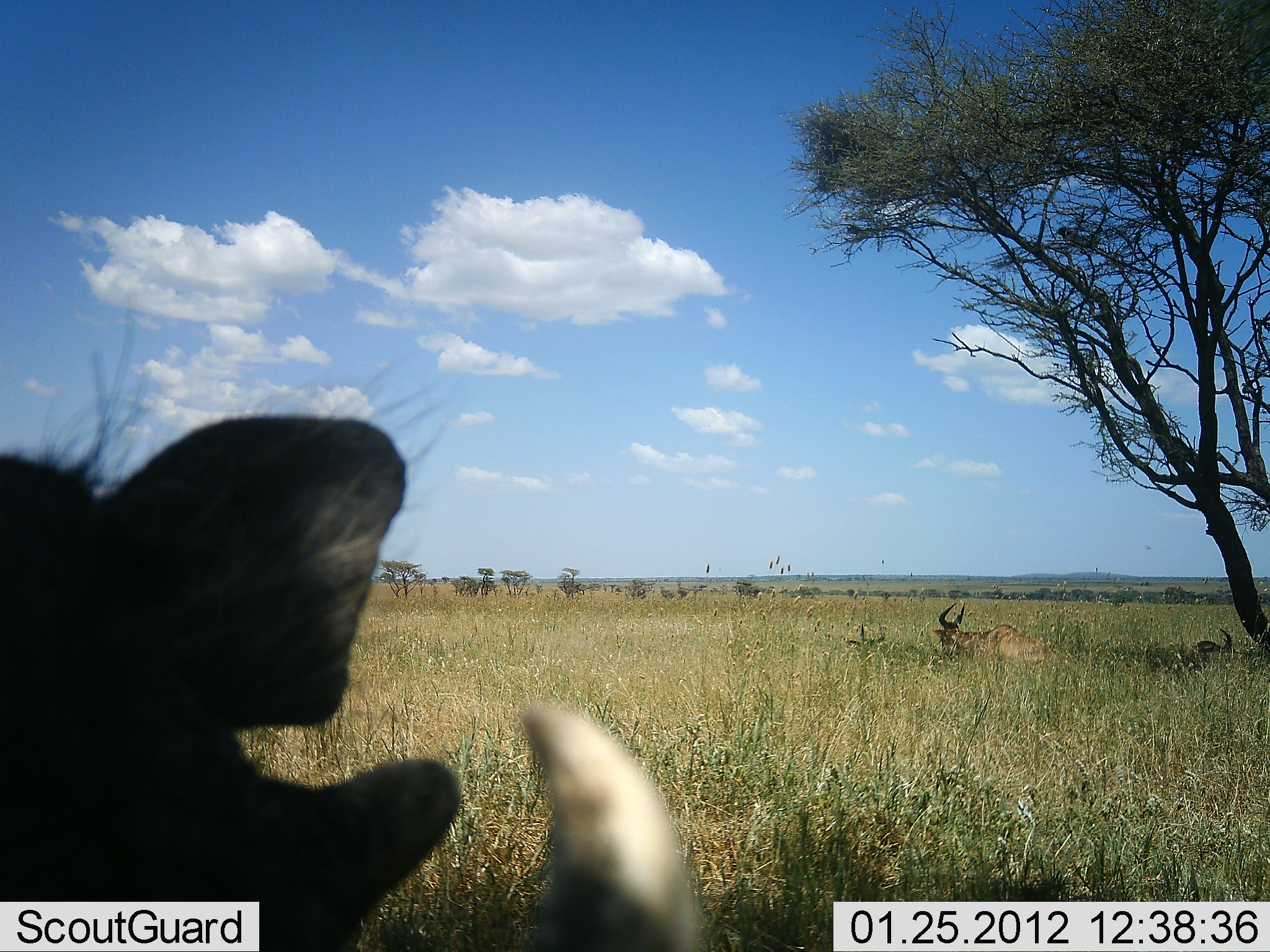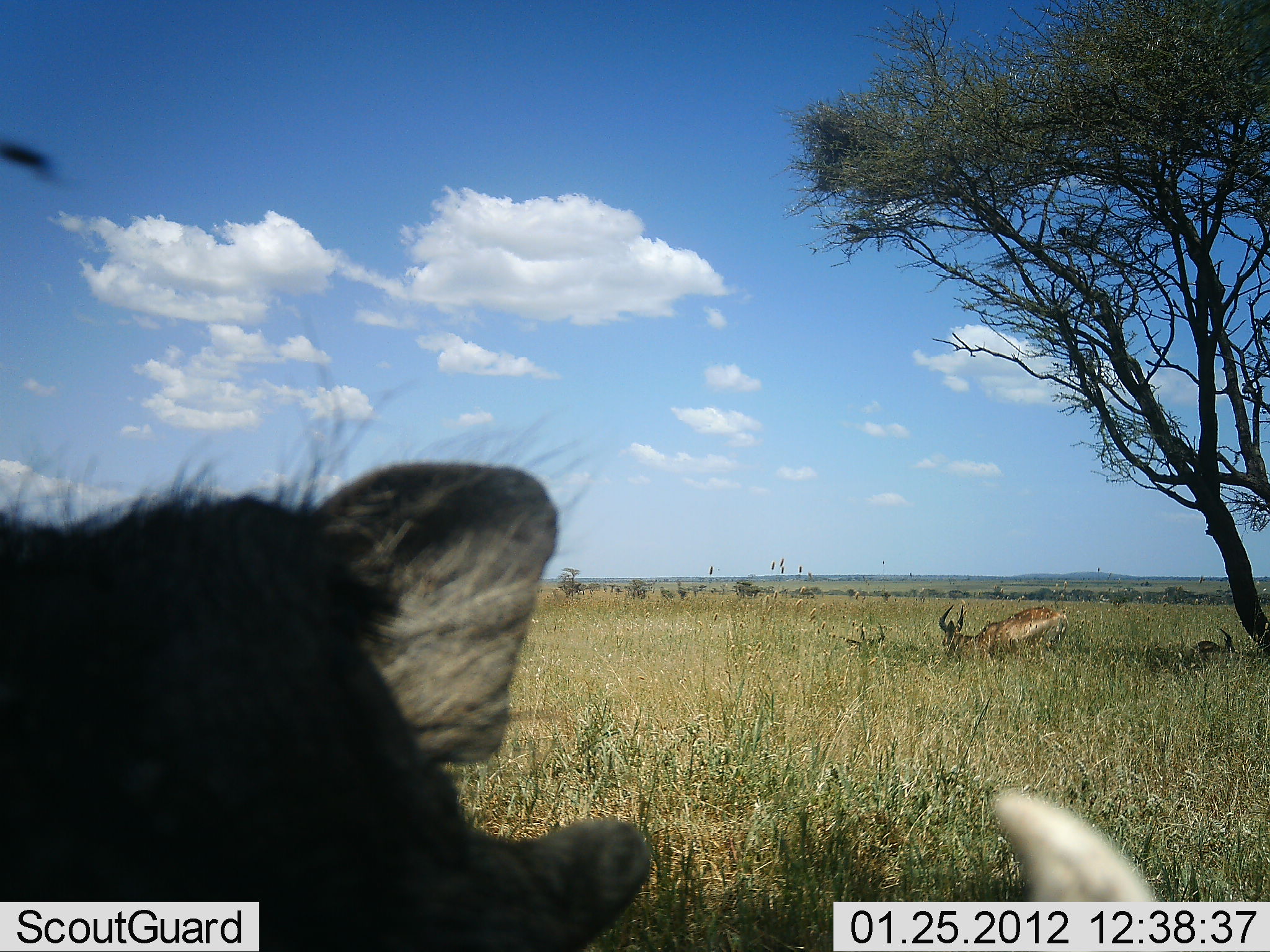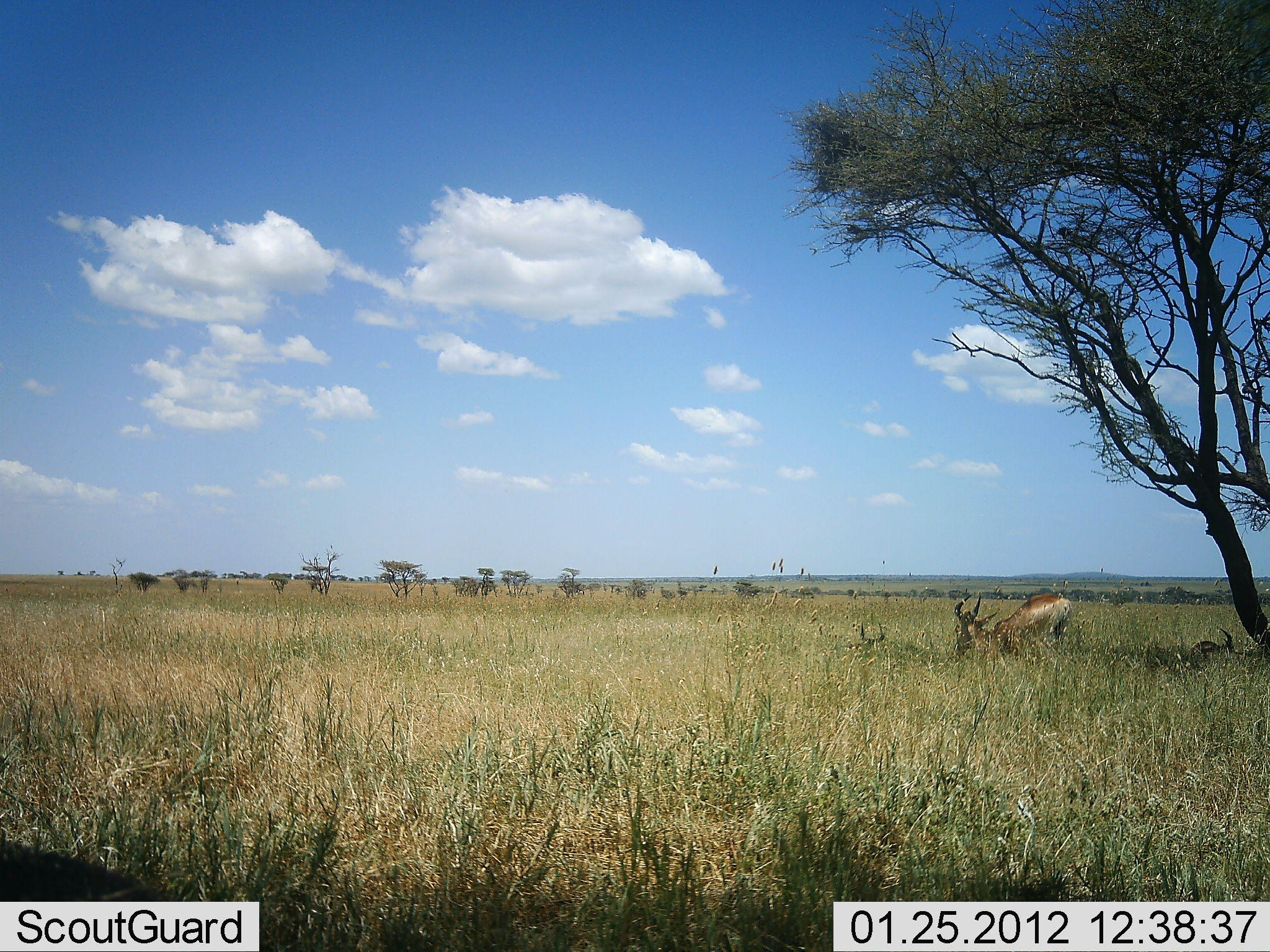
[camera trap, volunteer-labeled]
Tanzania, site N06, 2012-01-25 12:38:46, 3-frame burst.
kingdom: Animalia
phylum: Chordata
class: Mammalia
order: Artiodactyla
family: Bovidae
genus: Alcelaphus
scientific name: Alcelaphus buselaphus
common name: hartebeest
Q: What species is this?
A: Hartebeest (Alcelaphus buselaphus).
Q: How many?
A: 3.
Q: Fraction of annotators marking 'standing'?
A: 7%.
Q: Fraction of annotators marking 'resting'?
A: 93%.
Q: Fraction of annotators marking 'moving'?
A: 27%.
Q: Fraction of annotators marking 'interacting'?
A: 0%.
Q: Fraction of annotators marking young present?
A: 0%.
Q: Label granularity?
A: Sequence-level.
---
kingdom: Animalia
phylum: Chordata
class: Mammalia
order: Artiodactyla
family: Suidae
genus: Phacochoerus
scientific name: Phacochoerus africanus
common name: warthog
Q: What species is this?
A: Warthog (Phacochoerus africanus).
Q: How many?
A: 1.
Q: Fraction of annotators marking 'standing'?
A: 50%.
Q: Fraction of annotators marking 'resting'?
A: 5%.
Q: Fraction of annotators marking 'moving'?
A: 55%.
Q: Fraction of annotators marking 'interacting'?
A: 0%.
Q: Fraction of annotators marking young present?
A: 0%.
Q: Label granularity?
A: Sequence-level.